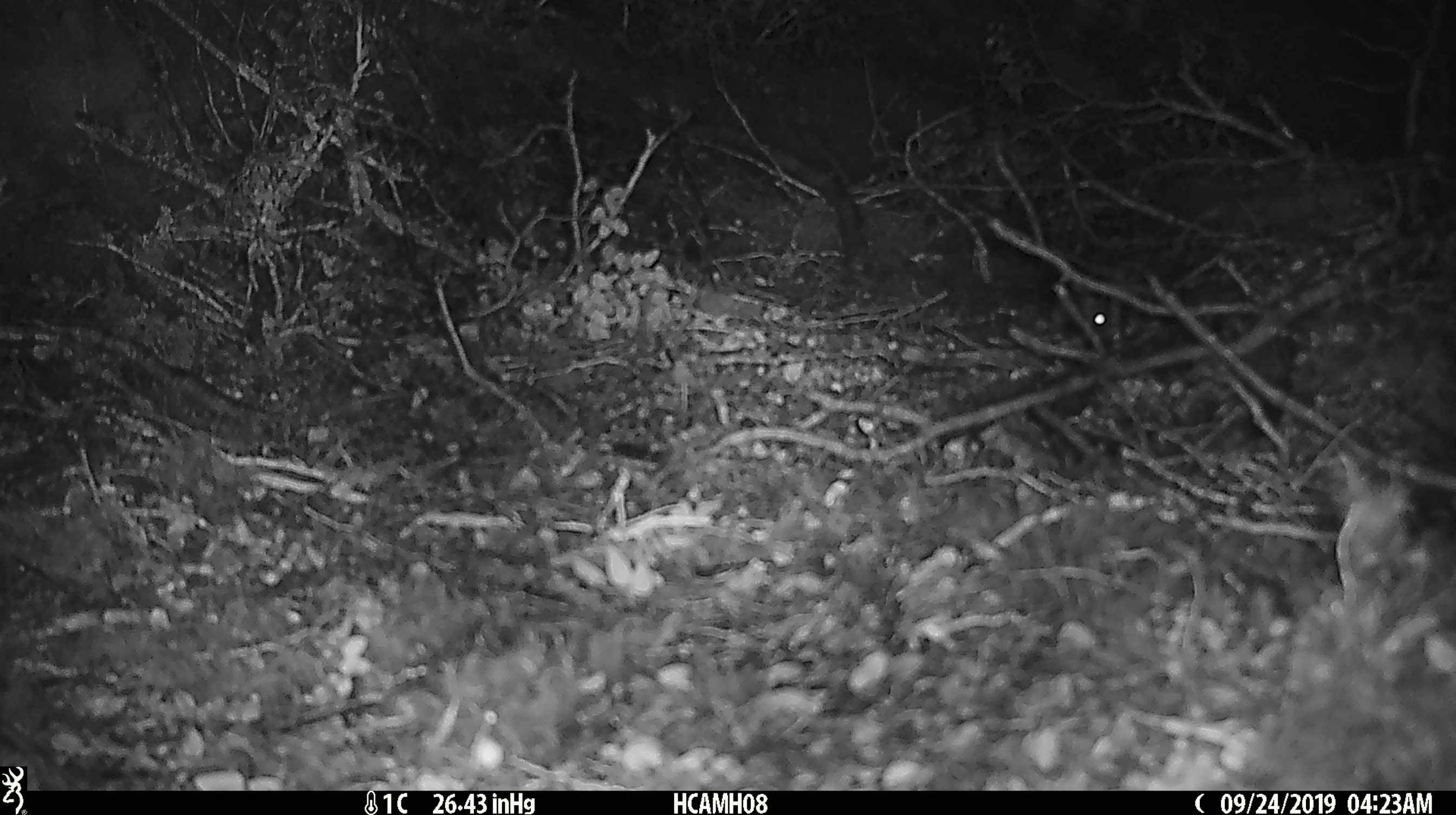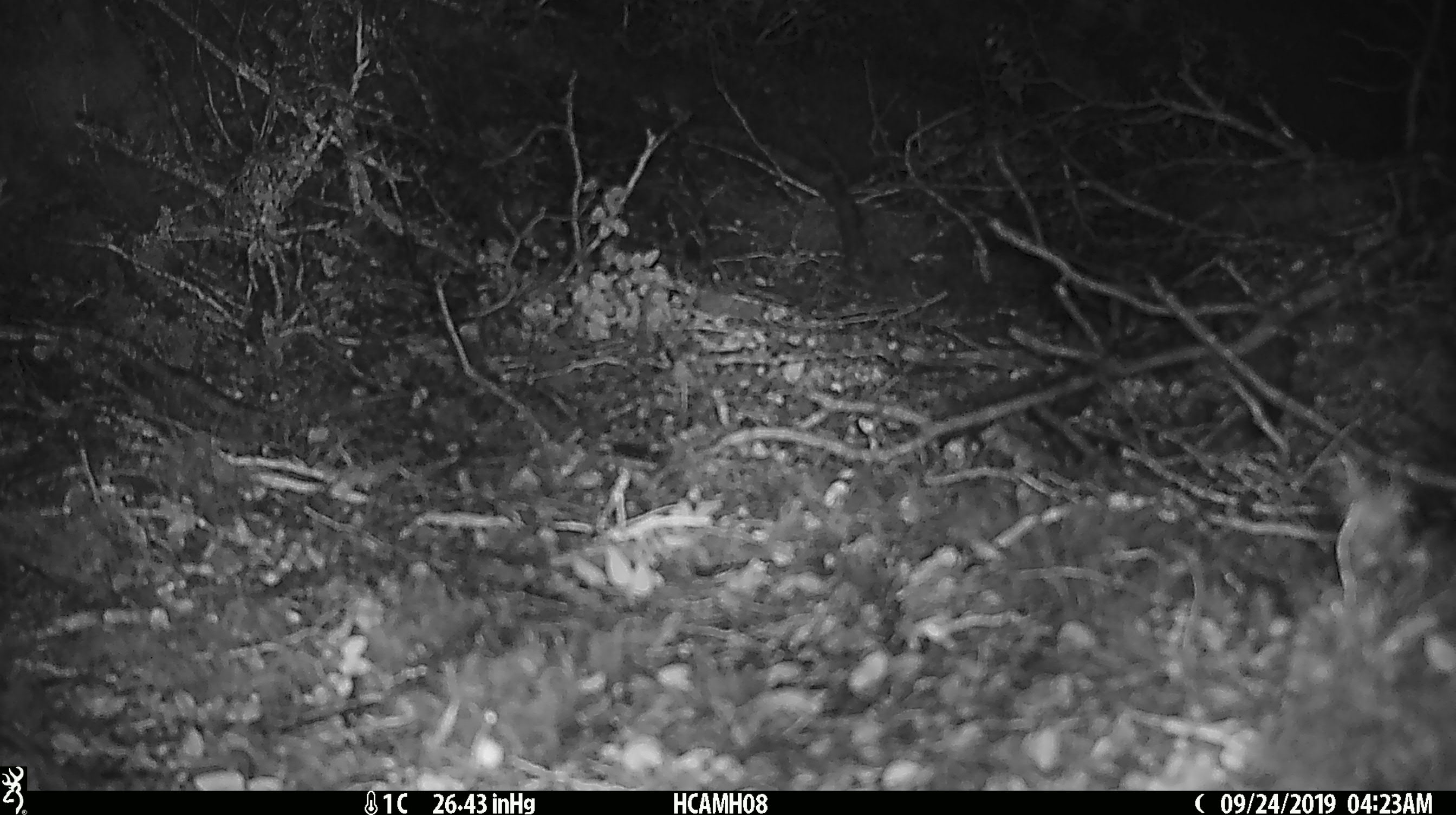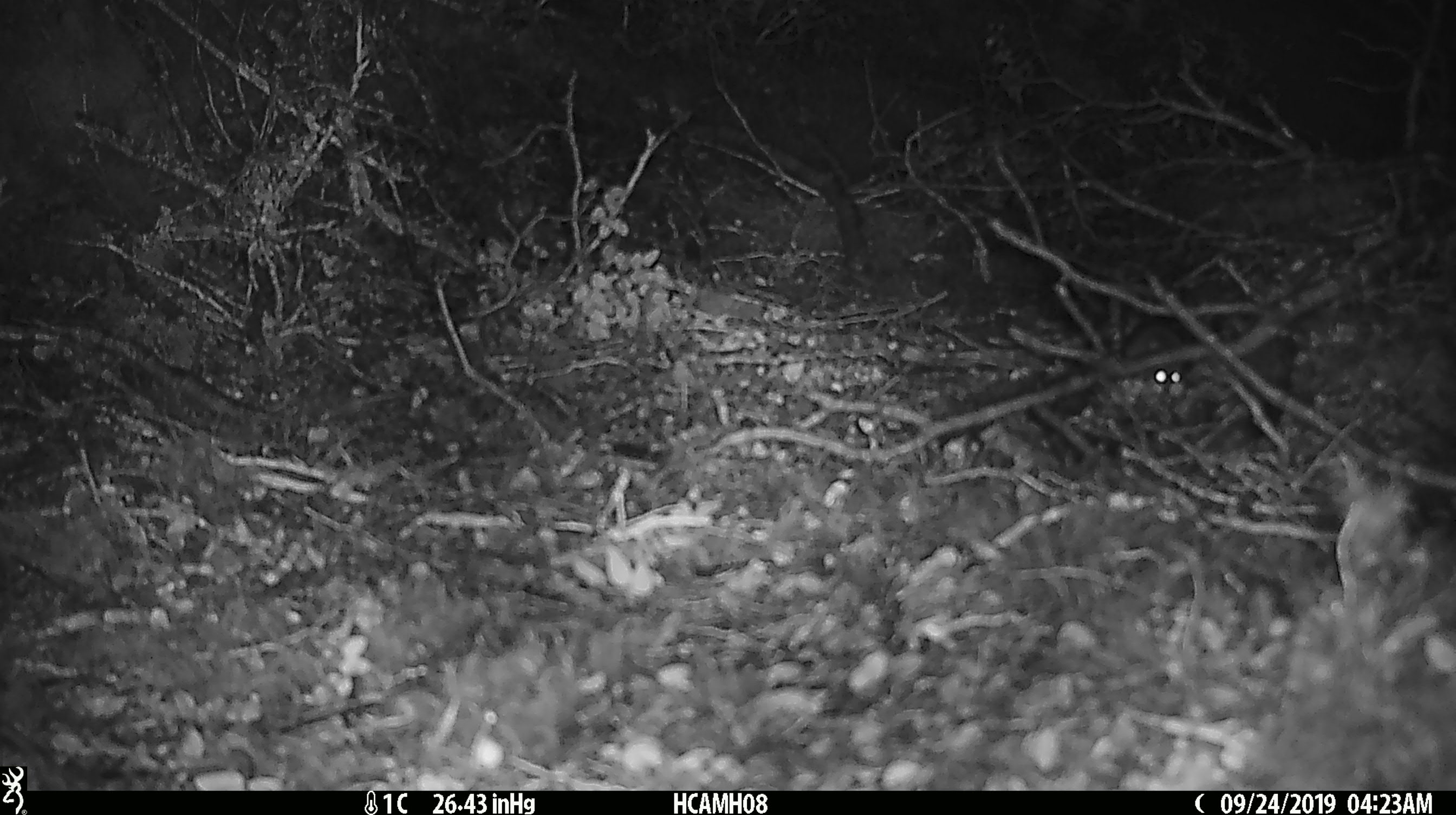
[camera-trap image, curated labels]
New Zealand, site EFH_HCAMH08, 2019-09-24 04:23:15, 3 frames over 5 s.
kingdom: Animalia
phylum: Chordata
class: Mammalia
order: Rodentia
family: Muridae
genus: Mus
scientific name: Mus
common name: mouse